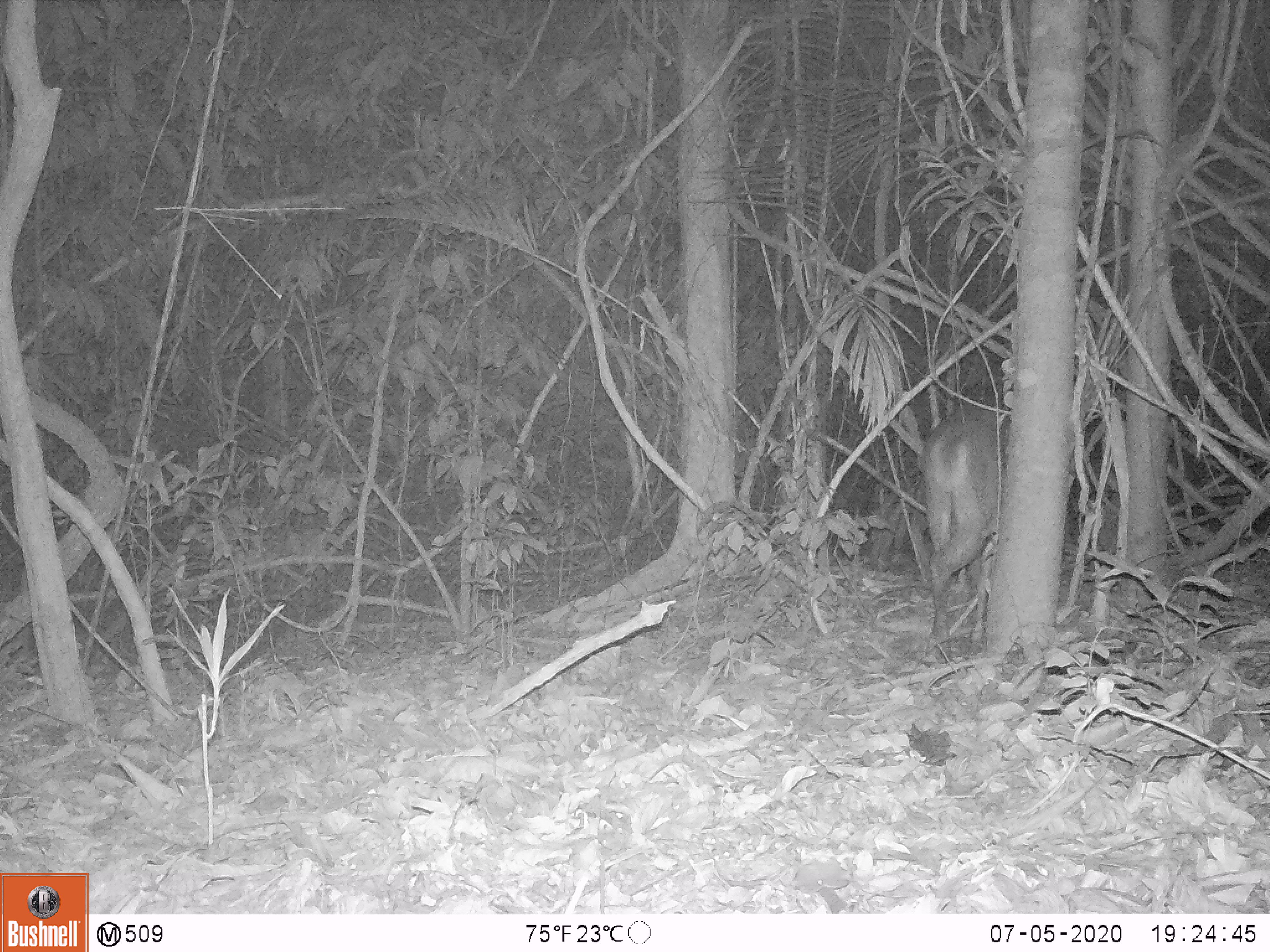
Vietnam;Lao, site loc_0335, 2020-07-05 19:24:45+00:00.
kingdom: Animalia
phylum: Chordata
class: Mammalia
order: Artiodactyla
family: Cervidae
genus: Muntiacus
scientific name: Muntiacus vuquangensis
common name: large-antlered muntjac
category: large antlered muntjac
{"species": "large antlered muntjac (large-antlered muntjac) (Muntiacus vuquangensis)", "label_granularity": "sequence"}